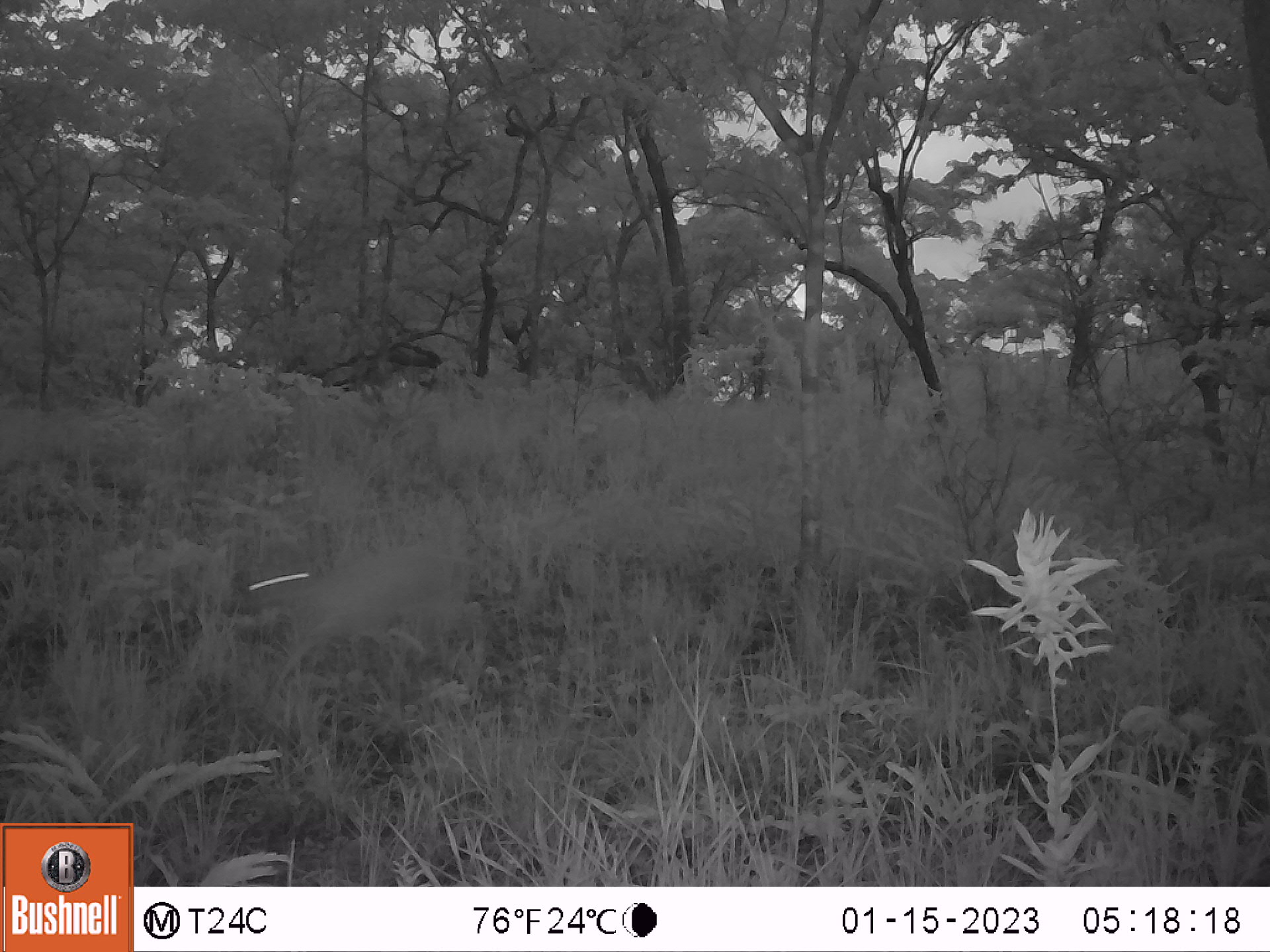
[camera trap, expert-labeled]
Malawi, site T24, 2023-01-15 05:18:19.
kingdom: Animalia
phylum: Chordata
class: Mammalia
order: Artiodactyla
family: Bovidae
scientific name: Antilopinae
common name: small antelope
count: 1